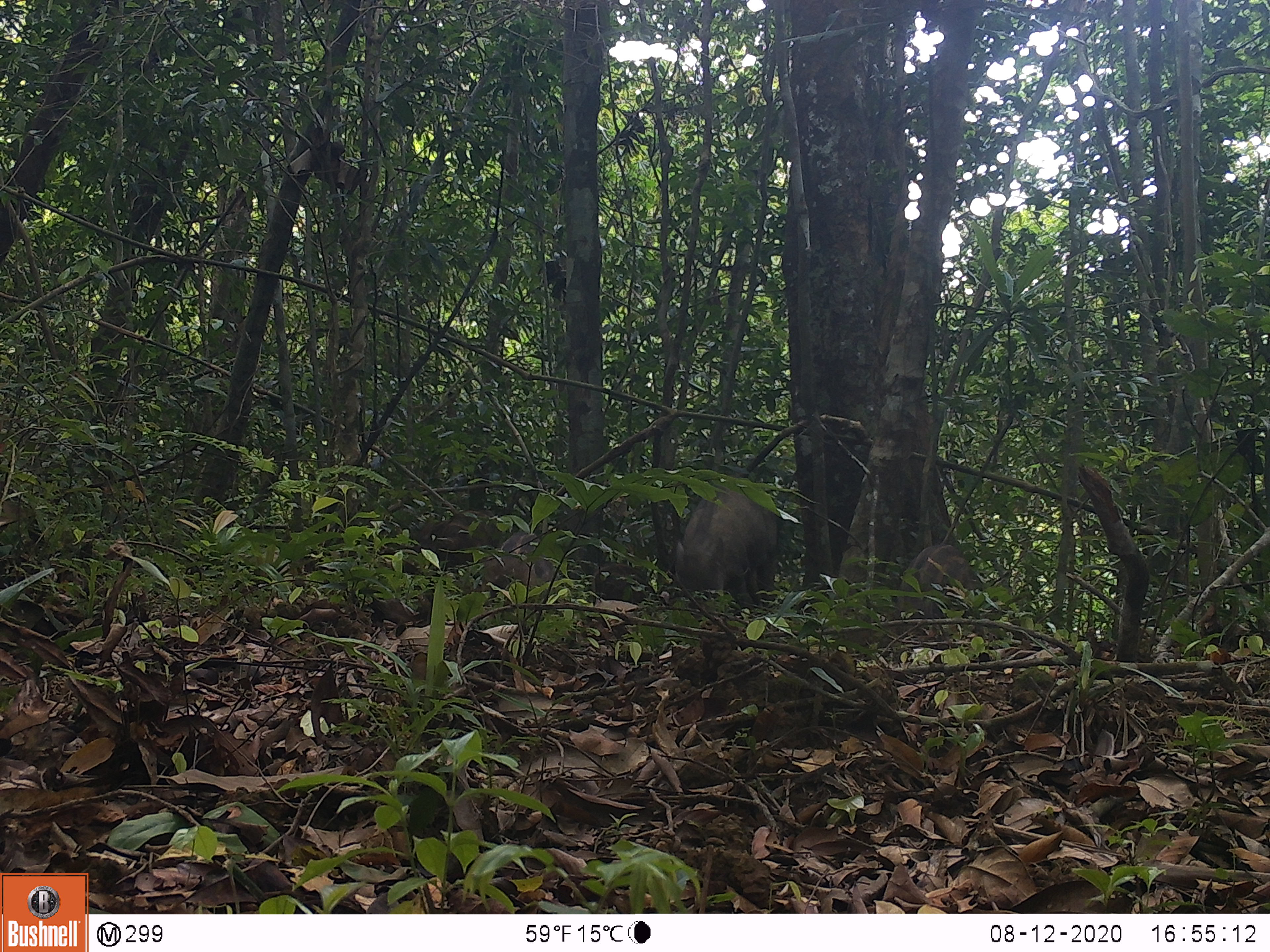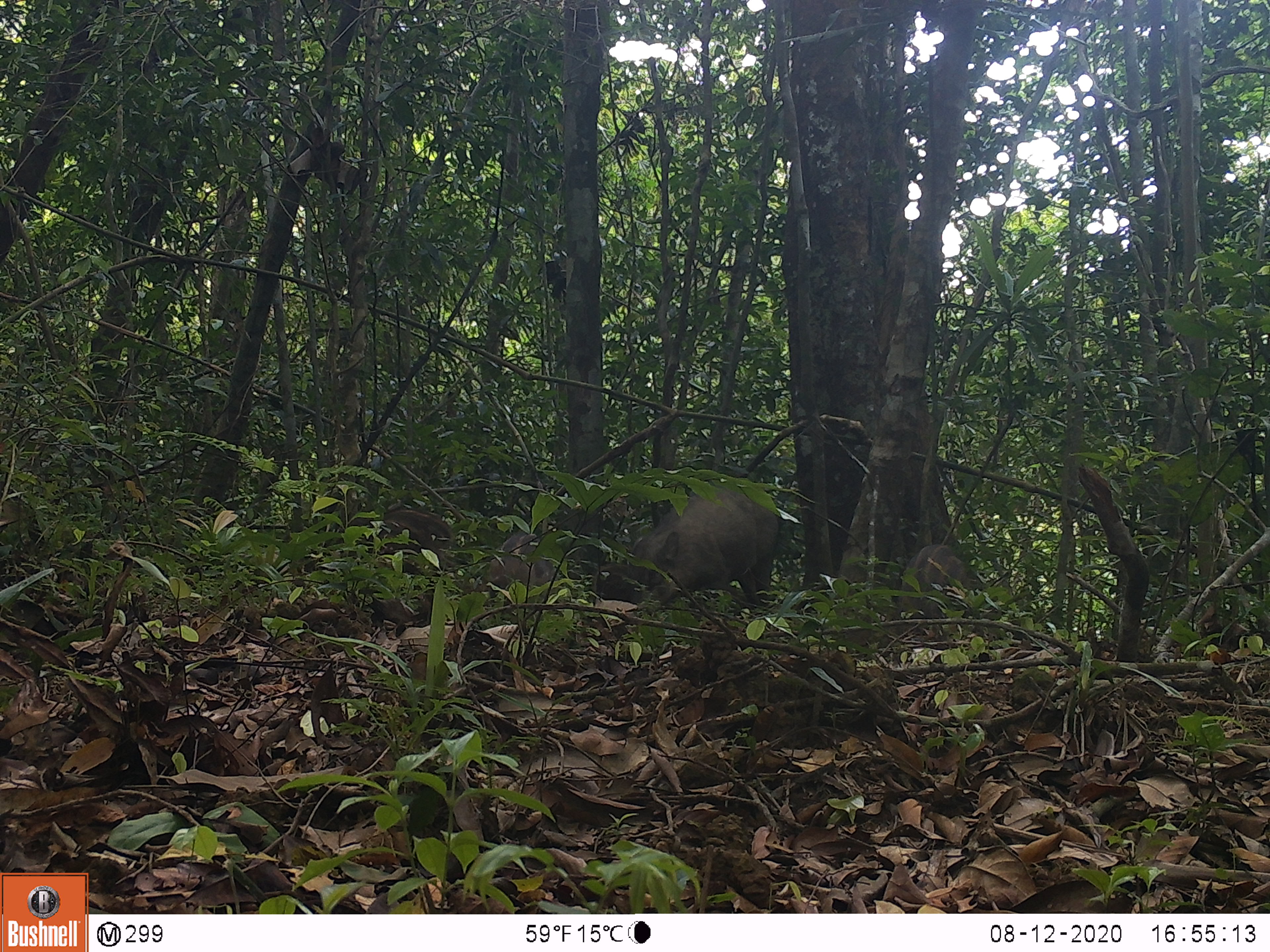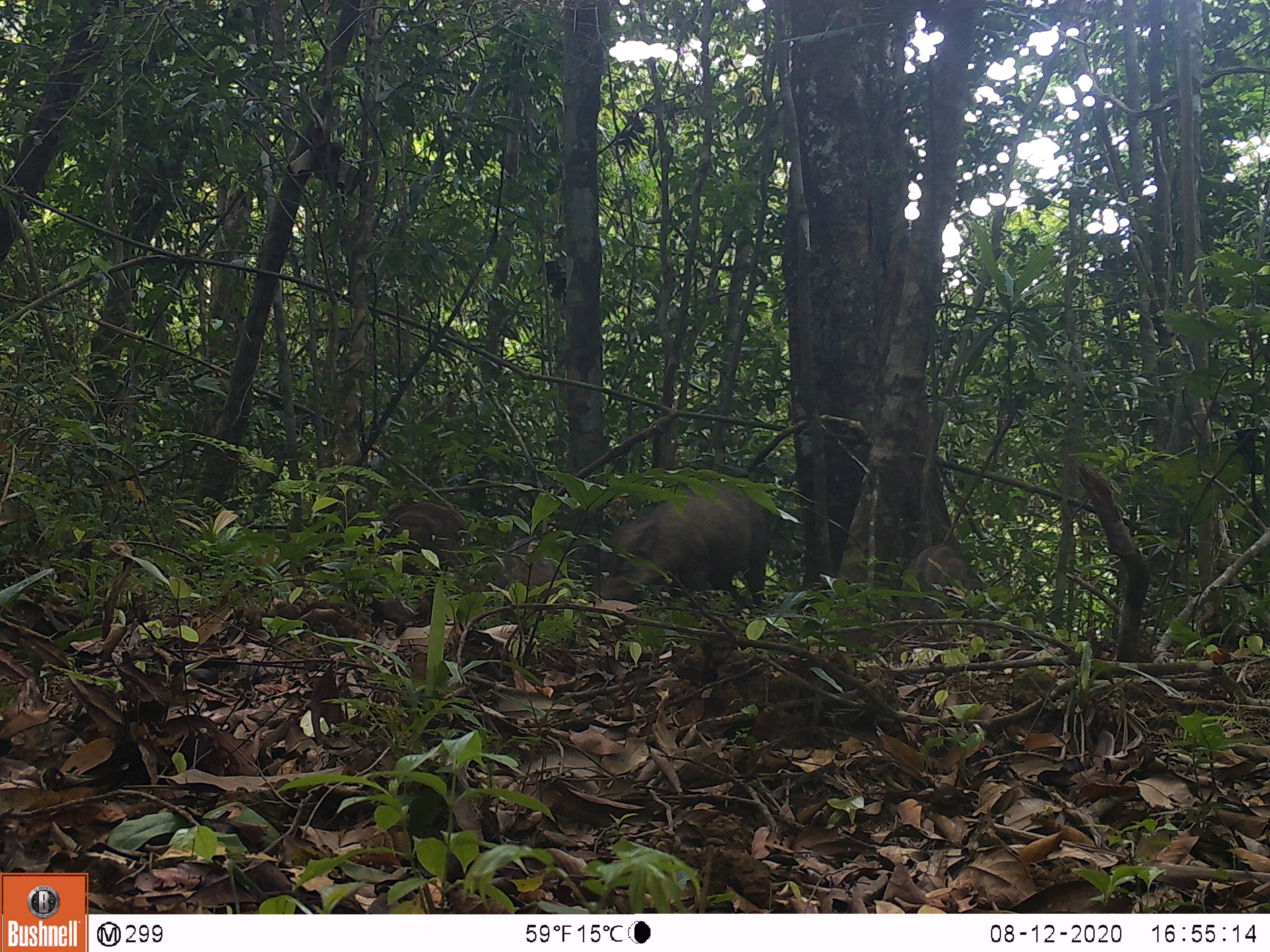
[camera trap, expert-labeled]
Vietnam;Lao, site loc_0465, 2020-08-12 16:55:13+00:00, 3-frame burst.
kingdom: Animalia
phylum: Chordata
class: Mammalia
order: Artiodactyla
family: Suidae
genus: Sus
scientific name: Sus scrofa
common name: eurasian wild pig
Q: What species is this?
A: Eurasian wild pig (Sus scrofa).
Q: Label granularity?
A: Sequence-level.